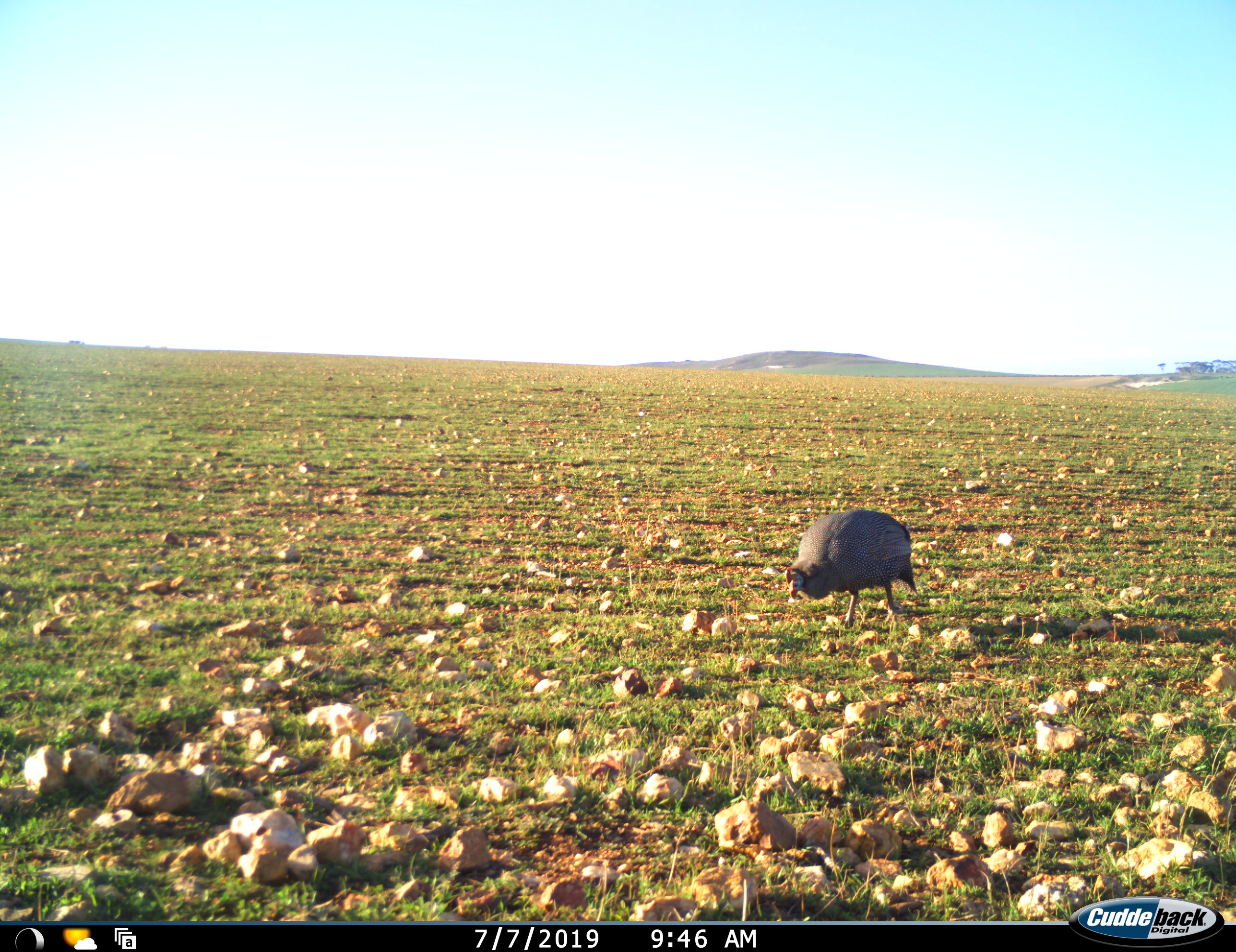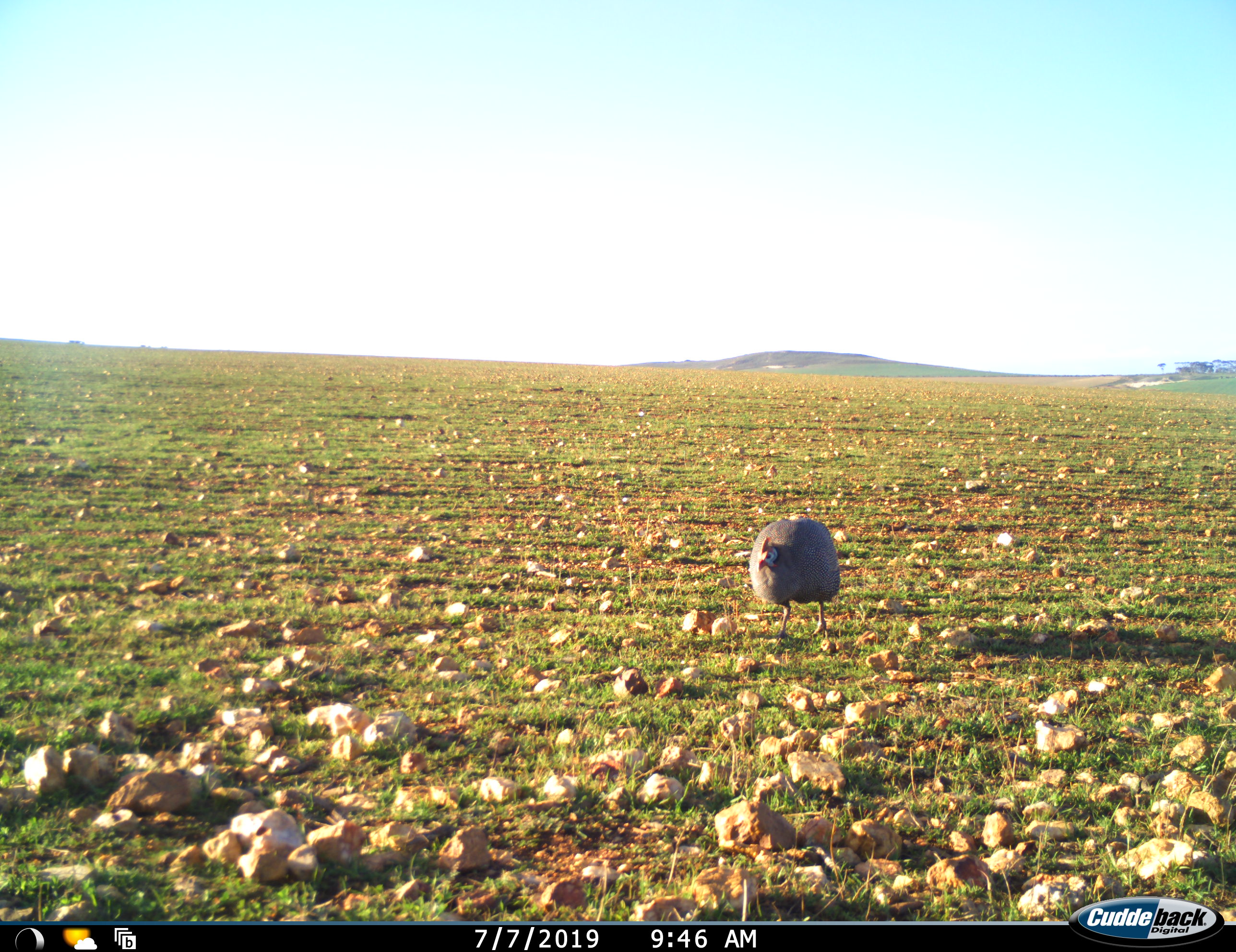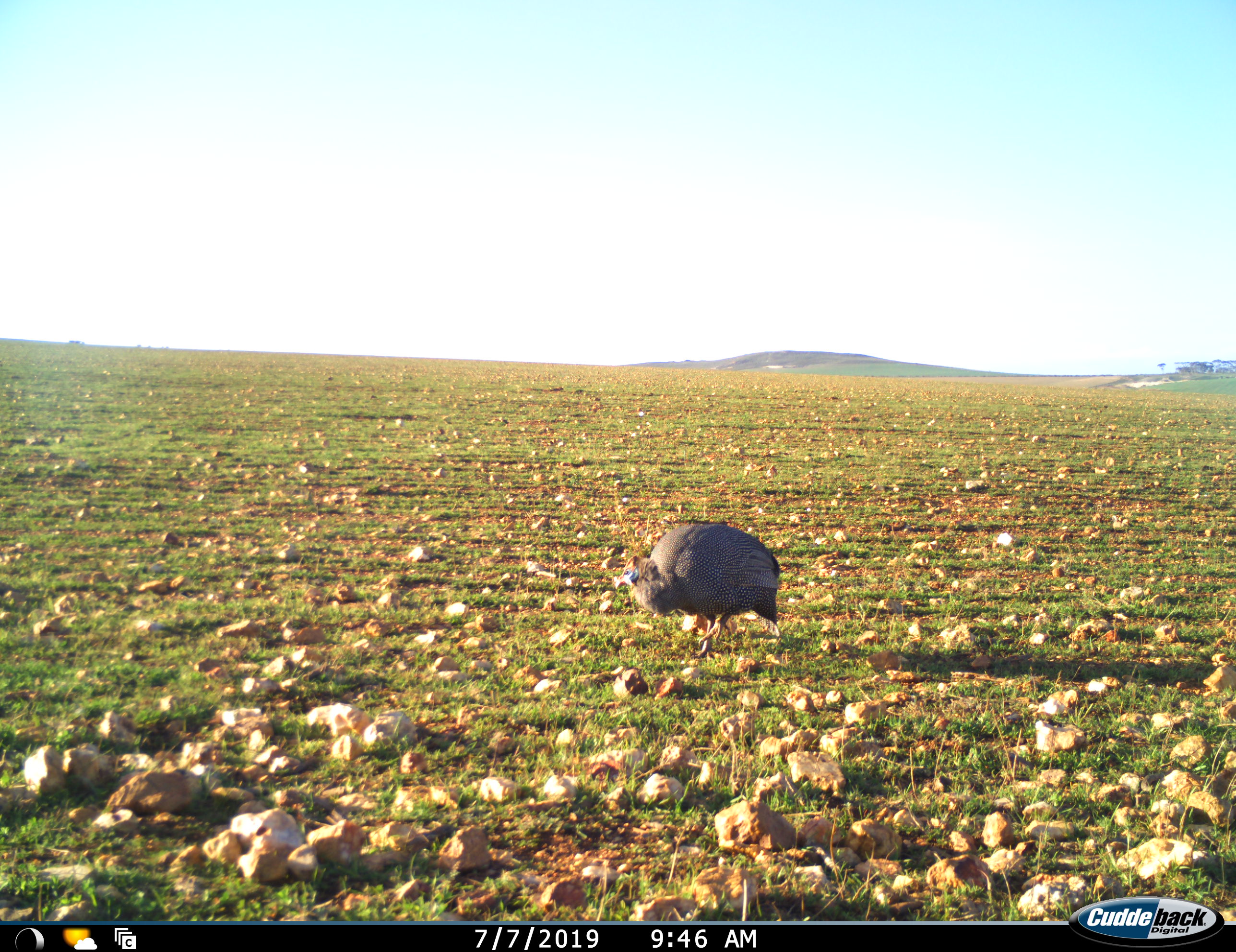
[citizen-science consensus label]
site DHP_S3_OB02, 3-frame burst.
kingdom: Animalia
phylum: Chordata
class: Aves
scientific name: Aves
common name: bird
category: birdother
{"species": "birdother (bird) (Aves)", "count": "1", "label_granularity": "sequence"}